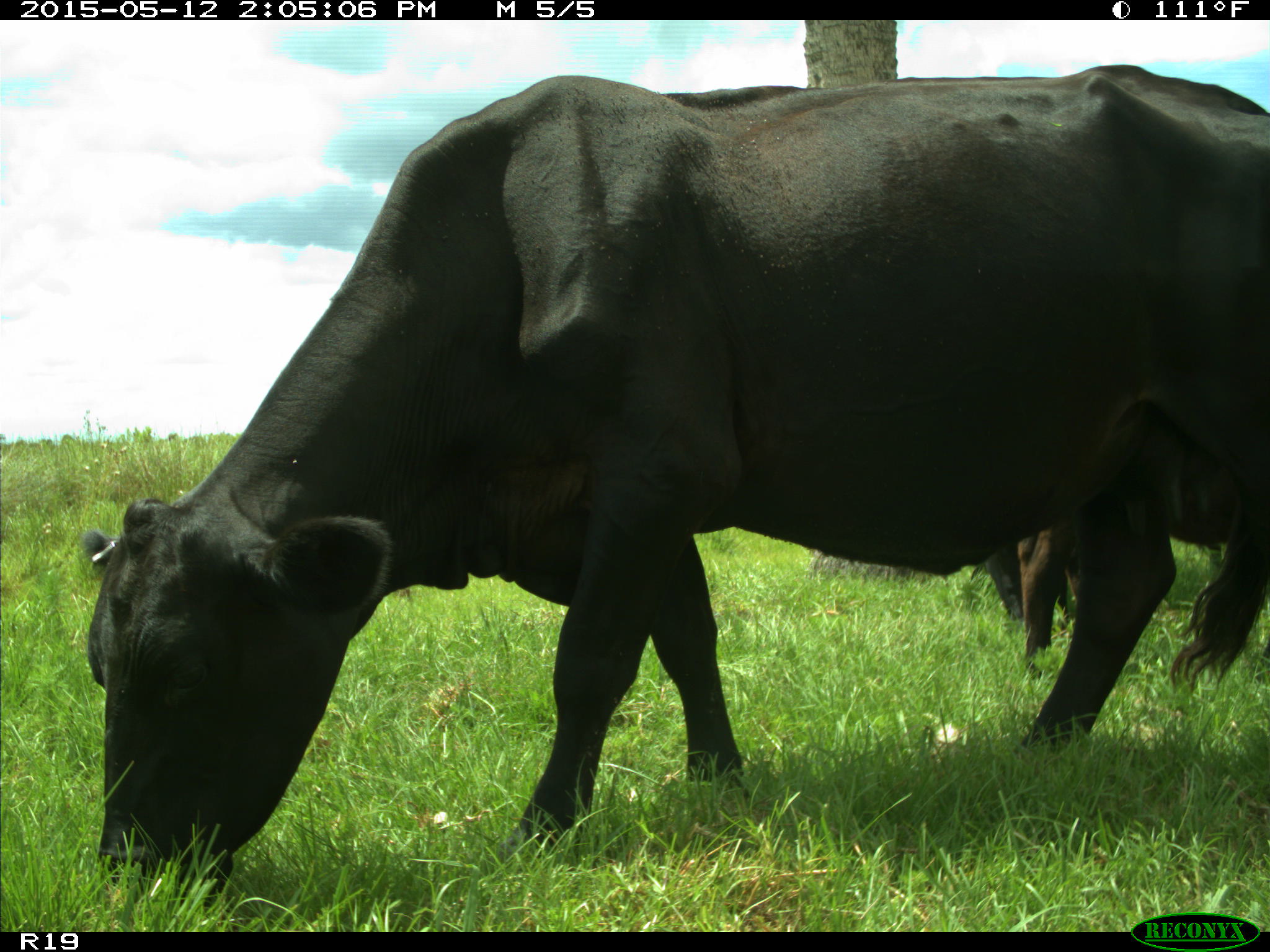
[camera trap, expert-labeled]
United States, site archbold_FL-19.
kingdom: Animalia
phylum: Chordata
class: Mammalia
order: Artiodactyla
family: Bovidae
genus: Bos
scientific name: Bos taurus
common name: domestic cow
Bos taurus (domestic cow).